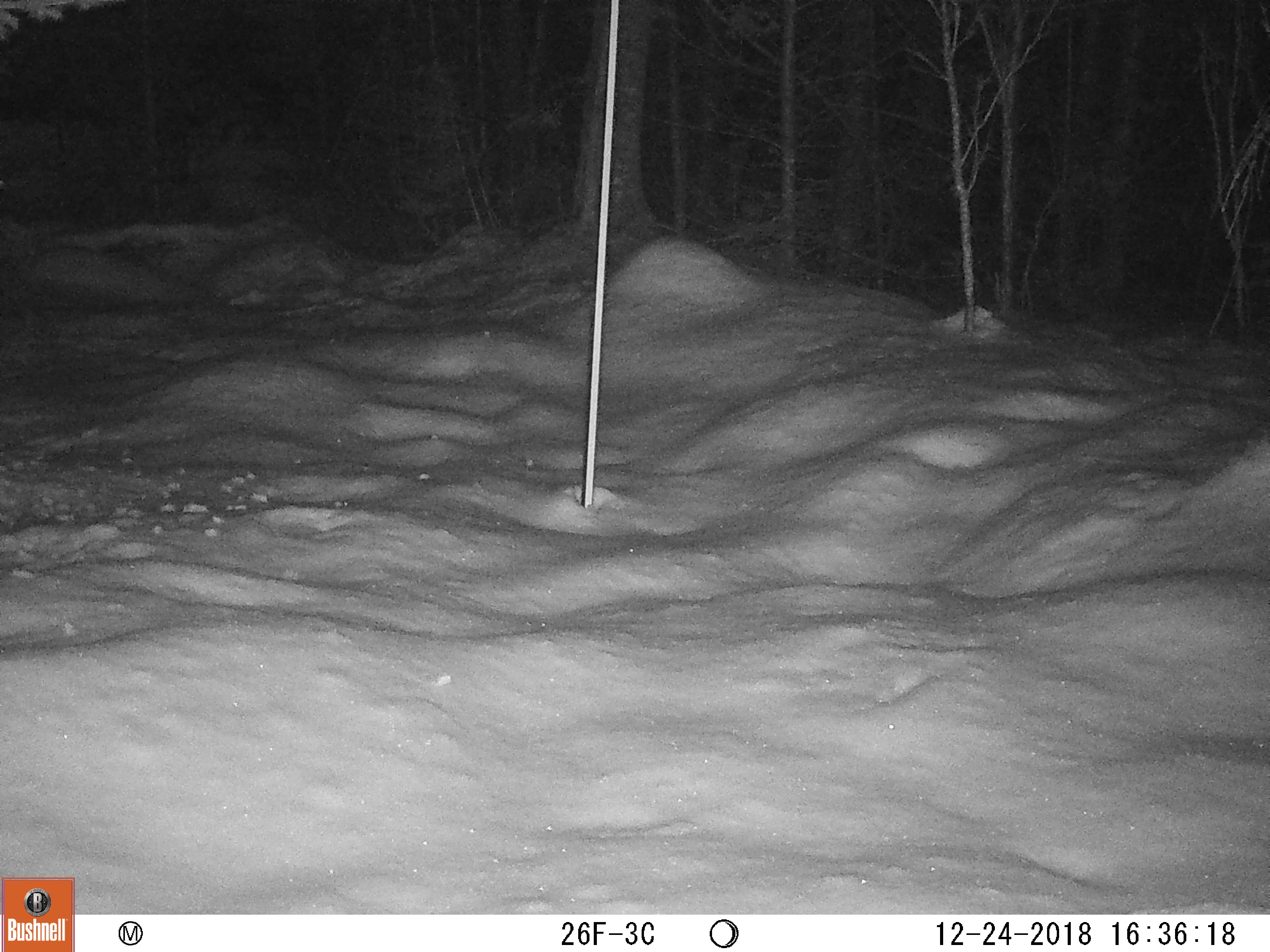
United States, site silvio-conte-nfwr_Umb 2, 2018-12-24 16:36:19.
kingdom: Animalia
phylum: Chordata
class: Mammalia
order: Lagomorpha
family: Leporidae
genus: Lepus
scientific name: Lepus americanus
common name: snowshoe hare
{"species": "snowshoe hare (Lepus americanus)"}